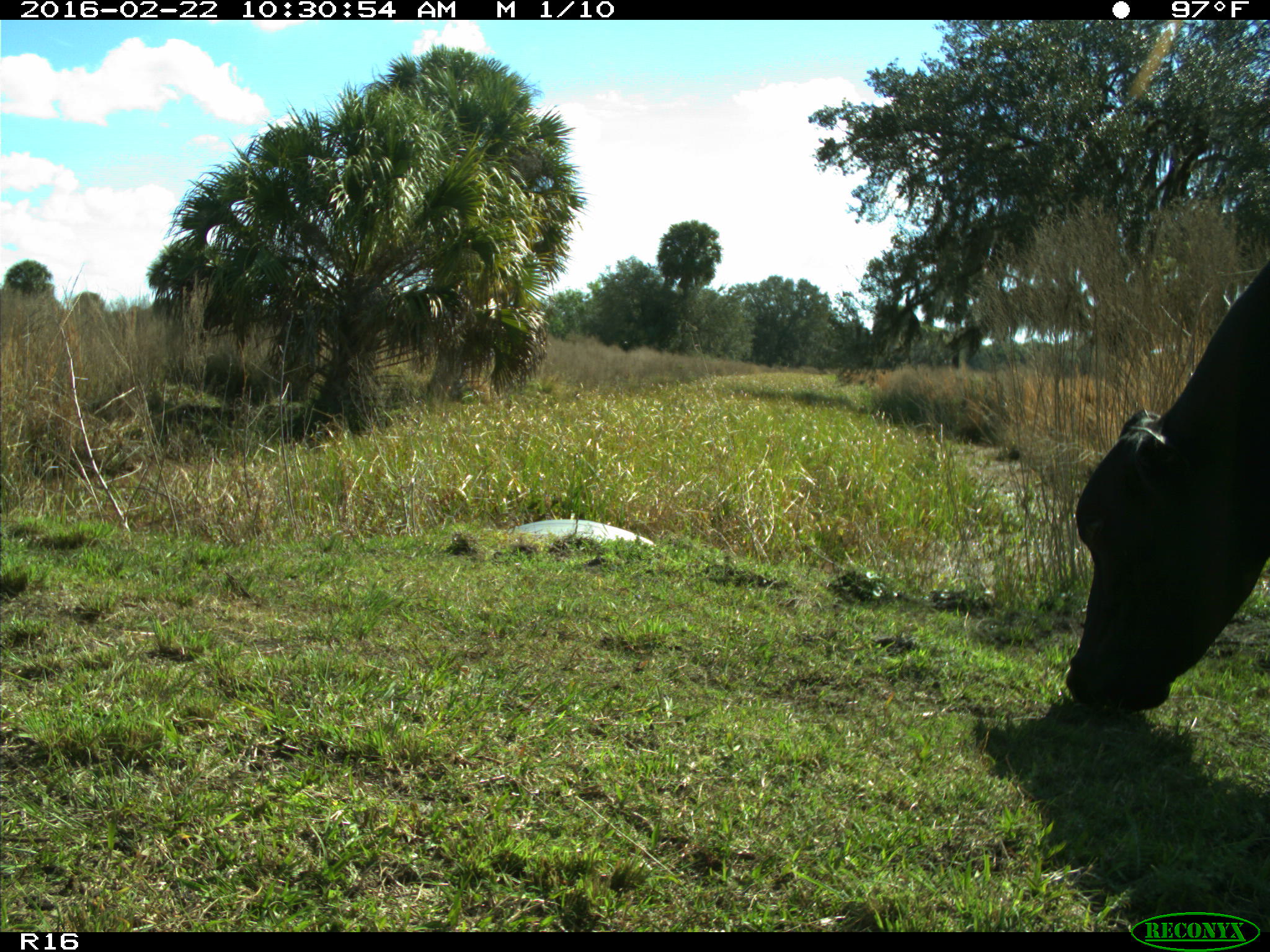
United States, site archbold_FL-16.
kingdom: Animalia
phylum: Chordata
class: Mammalia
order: Artiodactyla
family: Bovidae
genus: Bos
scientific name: Bos taurus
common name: domestic cow